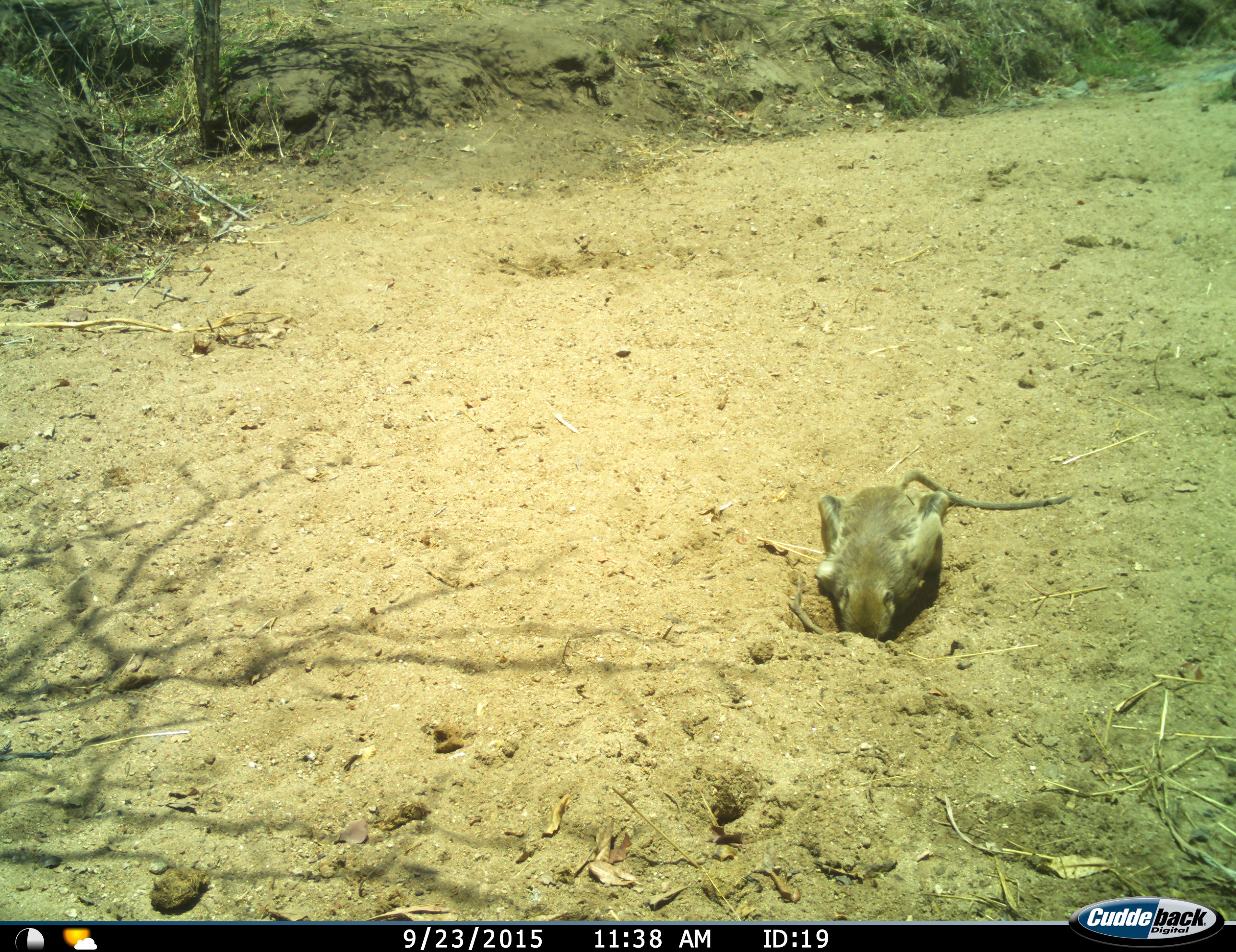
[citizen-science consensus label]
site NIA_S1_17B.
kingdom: Animalia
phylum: Chordata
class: Mammalia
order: Primates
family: Cercopithecidae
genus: Papio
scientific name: Papio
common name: baboon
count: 1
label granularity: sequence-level